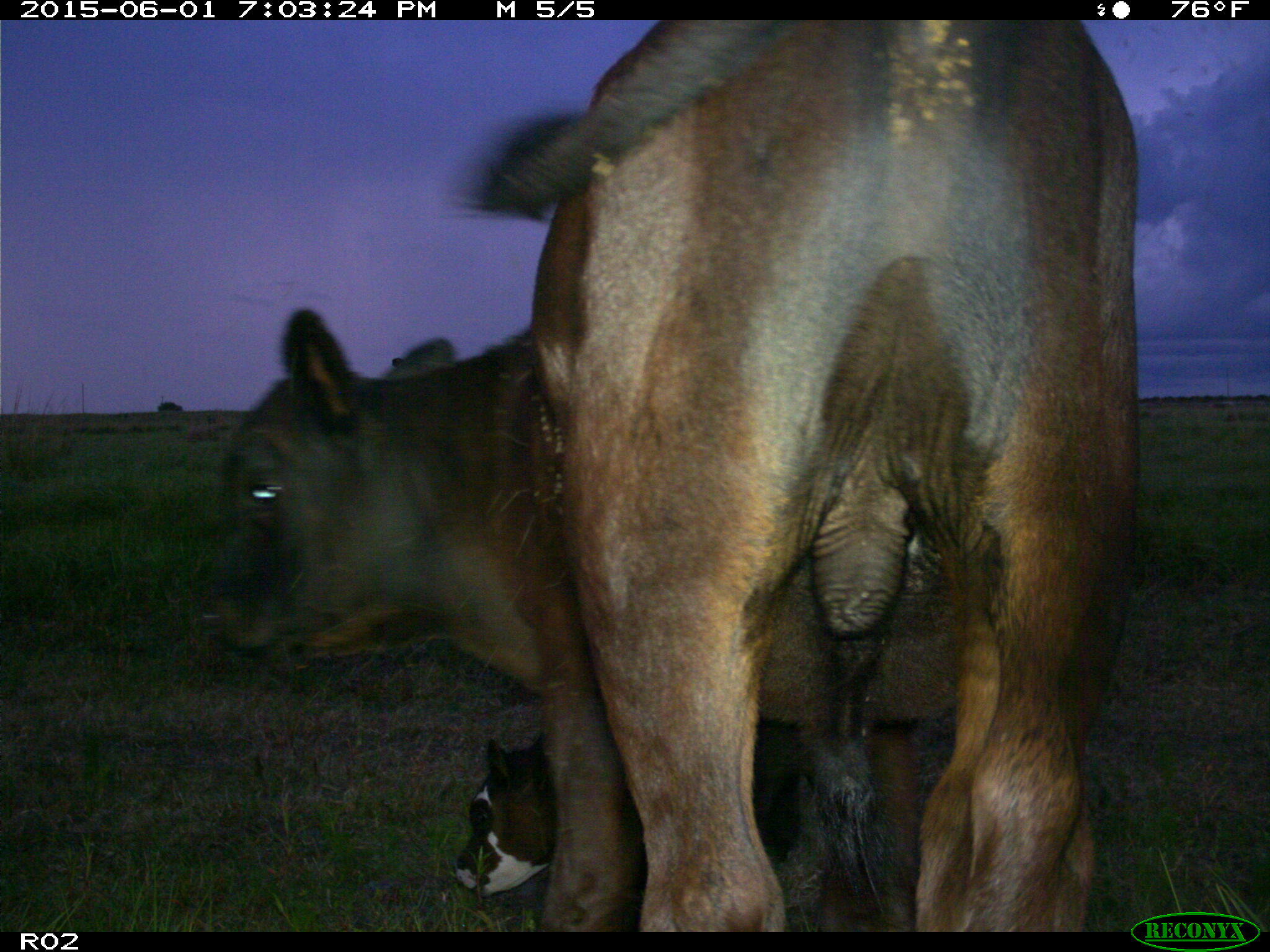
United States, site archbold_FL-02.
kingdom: Animalia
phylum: Chordata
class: Mammalia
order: Artiodactyla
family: Bovidae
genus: Bos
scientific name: Bos taurus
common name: domestic cow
Bos taurus (domestic cow).